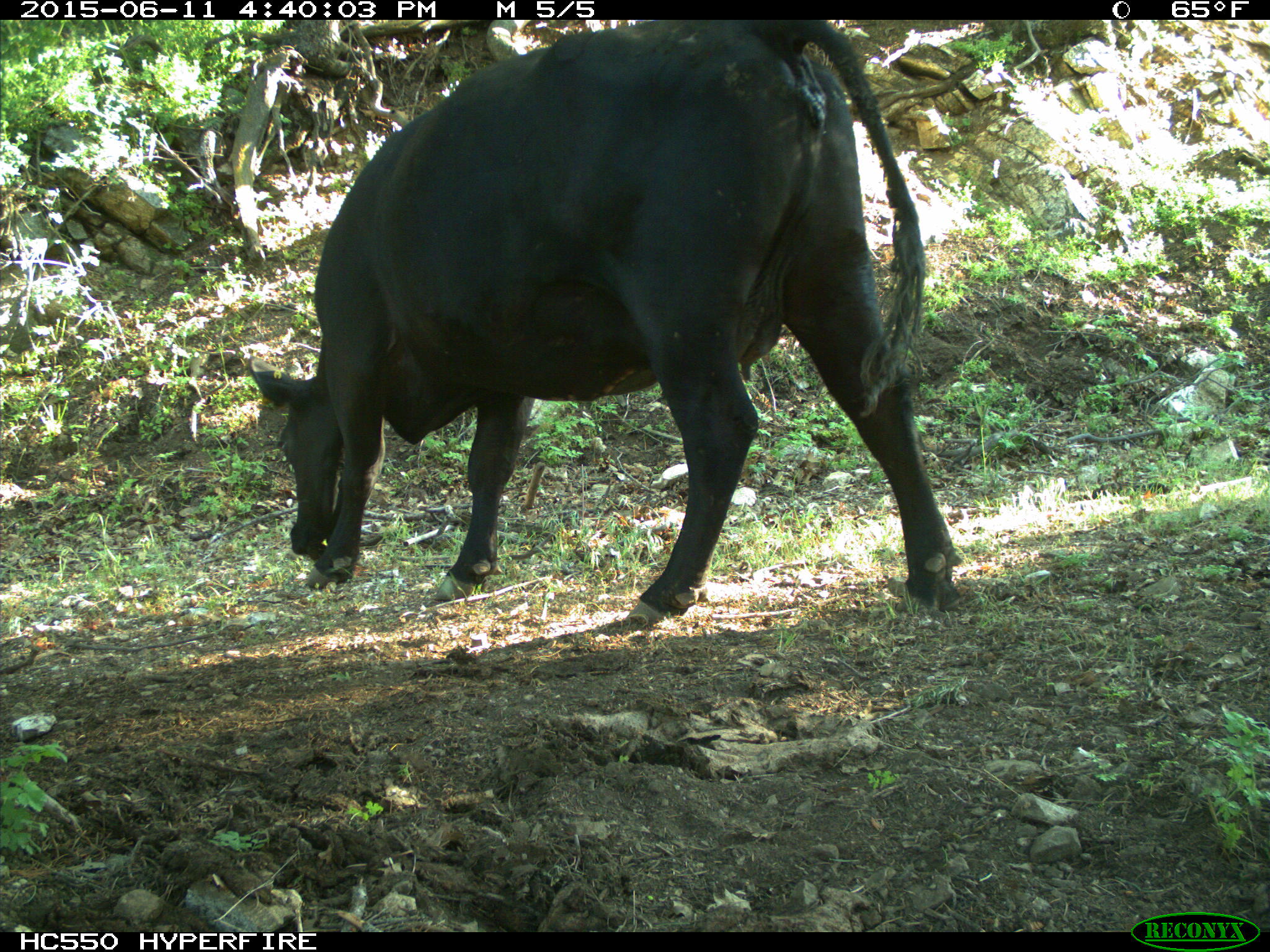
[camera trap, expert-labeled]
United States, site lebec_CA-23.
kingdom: Animalia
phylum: Chordata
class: Mammalia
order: Artiodactyla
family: Bovidae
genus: Bos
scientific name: Bos taurus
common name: domestic cow